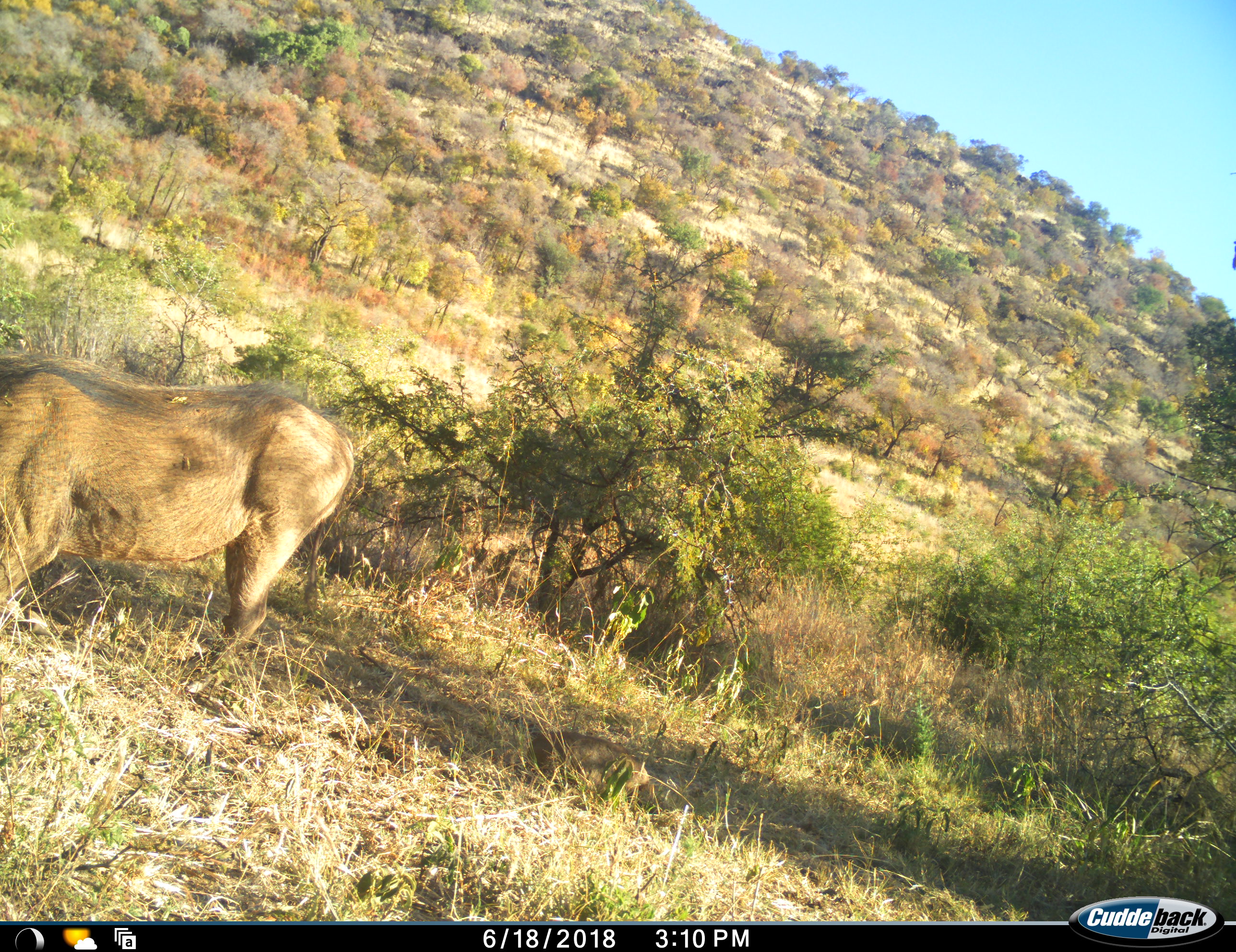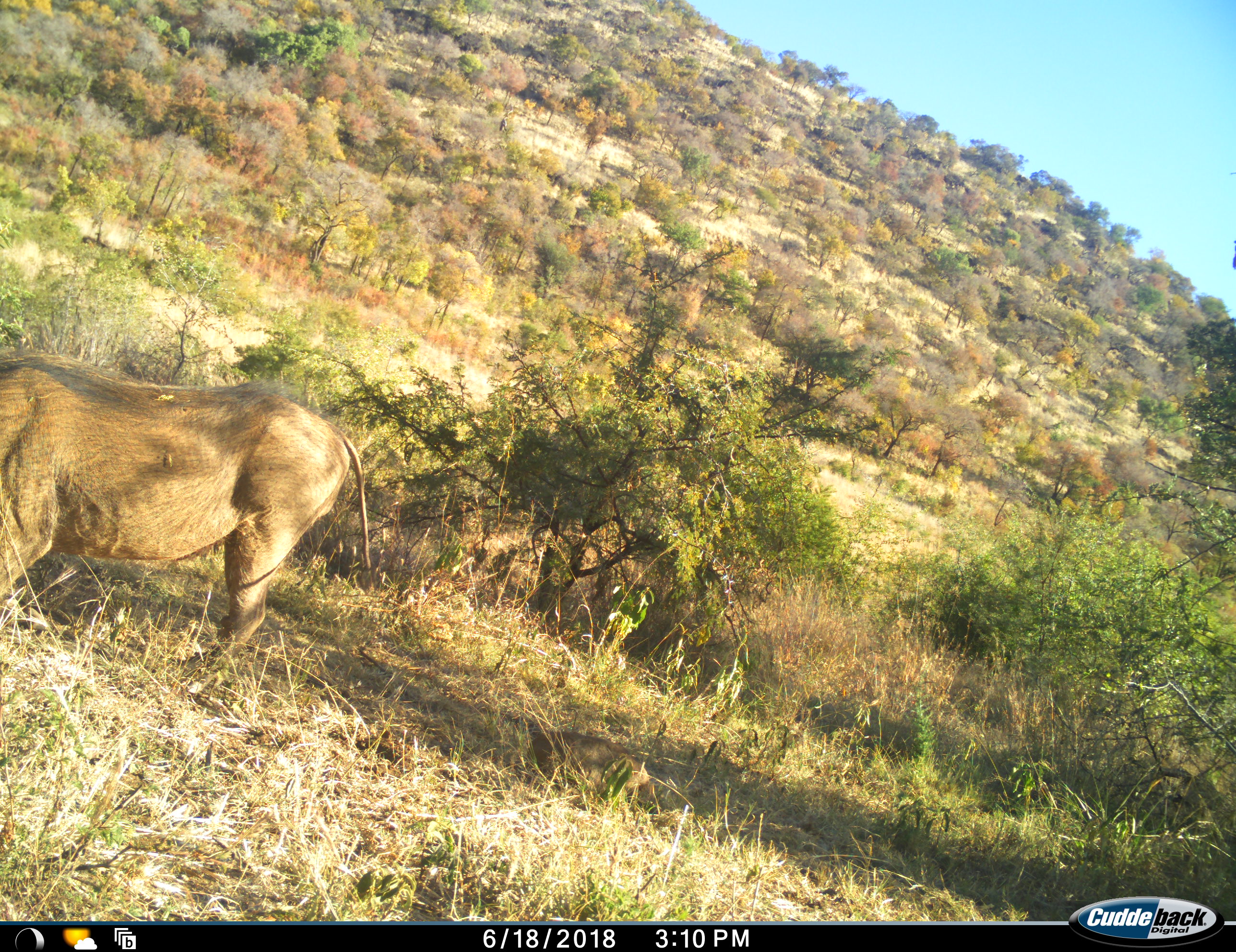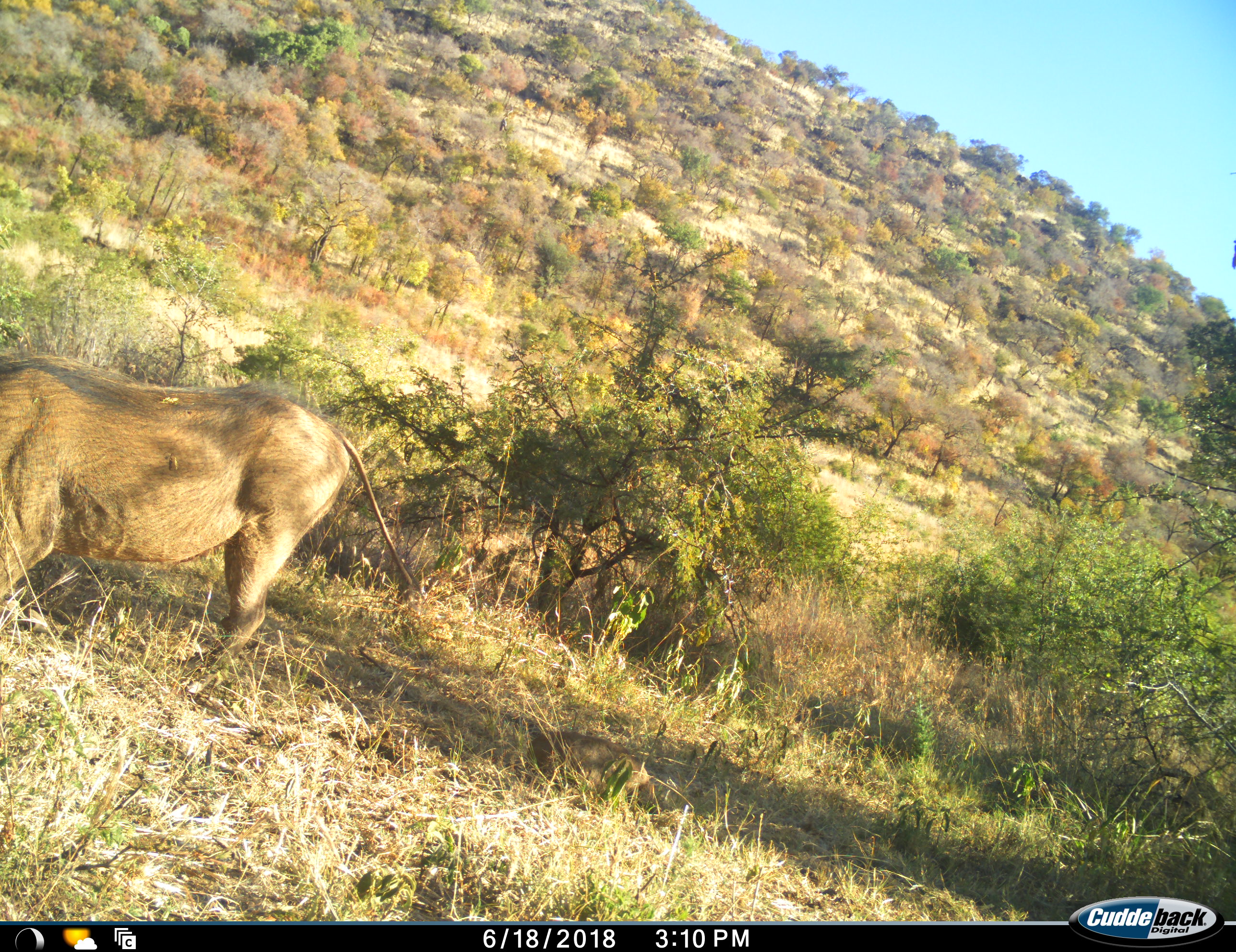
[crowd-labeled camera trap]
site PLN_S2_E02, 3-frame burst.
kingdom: Animalia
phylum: Chordata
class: Mammalia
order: Artiodactyla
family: Suidae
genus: Phacochoerus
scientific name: Phacochoerus africanus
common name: warthog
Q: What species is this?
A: Warthog (Phacochoerus africanus).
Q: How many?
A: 1.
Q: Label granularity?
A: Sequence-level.